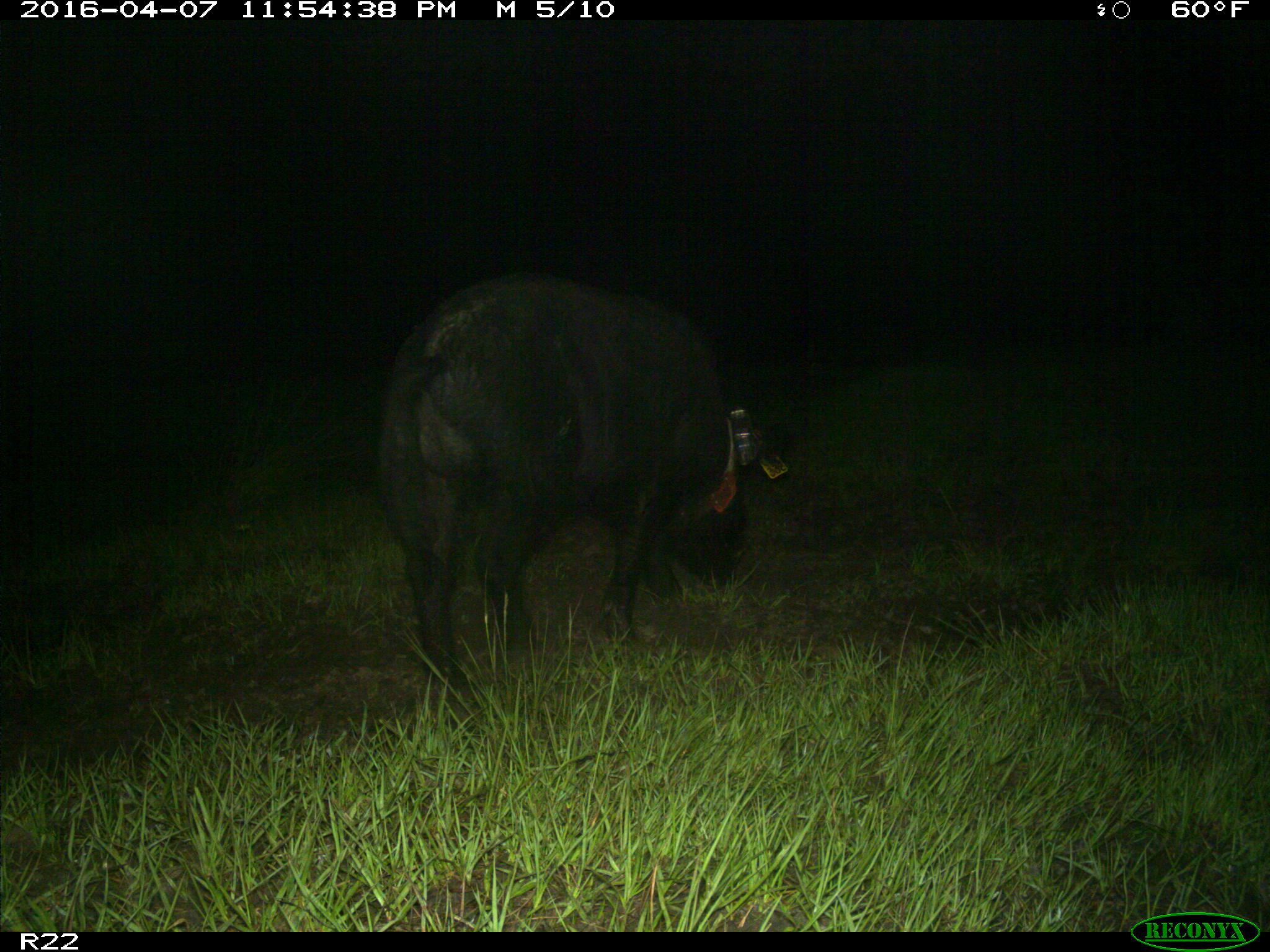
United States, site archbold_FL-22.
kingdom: Animalia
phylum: Chordata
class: Mammalia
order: Artiodactyla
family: Suidae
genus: Sus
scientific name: Sus scrofa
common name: wild boar